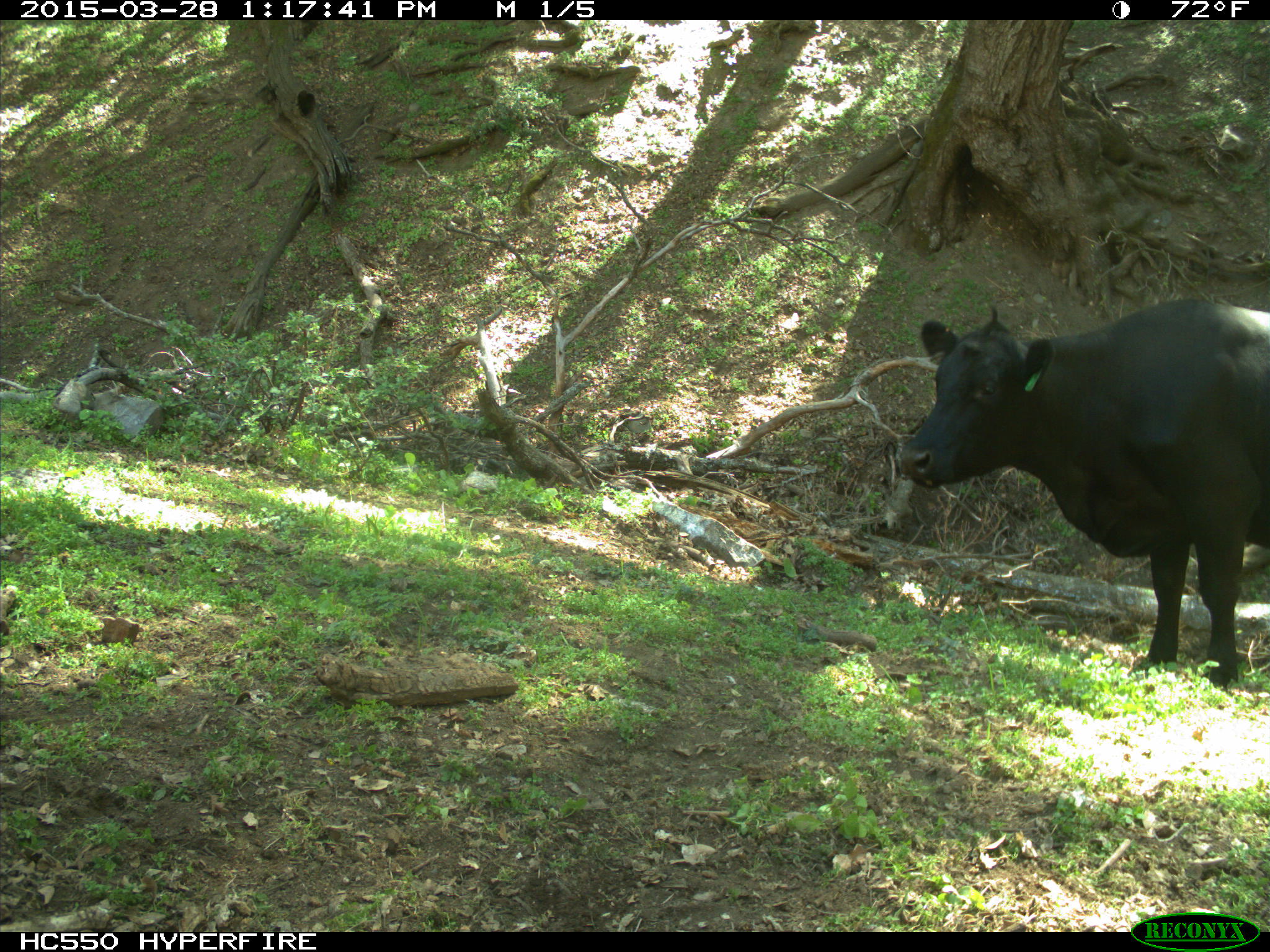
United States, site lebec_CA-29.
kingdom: Animalia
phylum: Chordata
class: Mammalia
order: Artiodactyla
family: Bovidae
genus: Bos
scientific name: Bos taurus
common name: domestic cow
Bos taurus (domestic cow).